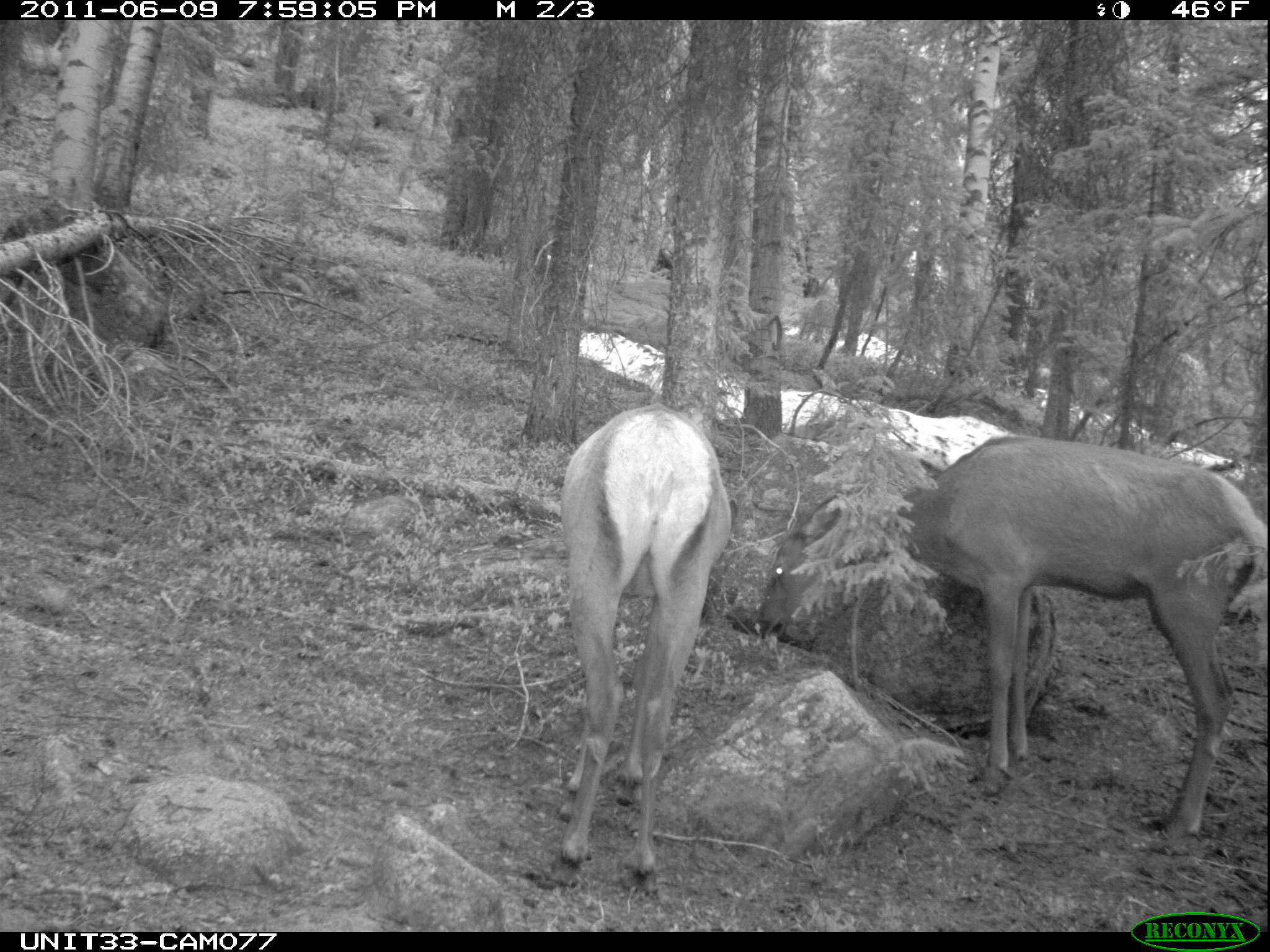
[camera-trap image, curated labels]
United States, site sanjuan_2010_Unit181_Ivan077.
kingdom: Animalia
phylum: Chordata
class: Mammalia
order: Artiodactyla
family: Cervidae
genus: Cervus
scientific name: Cervus elaphus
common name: red deer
Cervus elaphus (red deer).